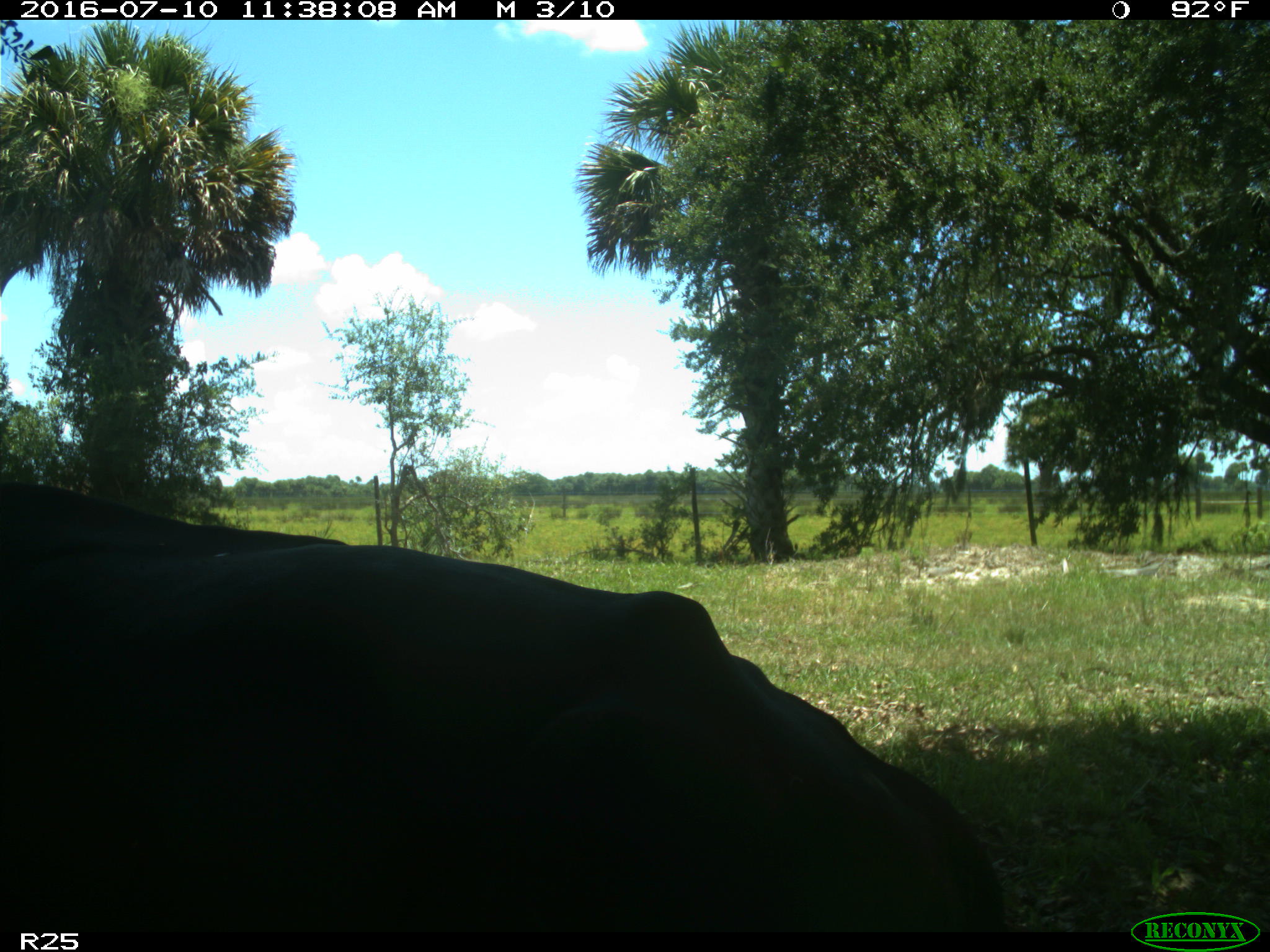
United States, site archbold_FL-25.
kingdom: Animalia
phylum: Chordata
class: Mammalia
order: Artiodactyla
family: Bovidae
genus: Bos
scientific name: Bos taurus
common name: domestic cow